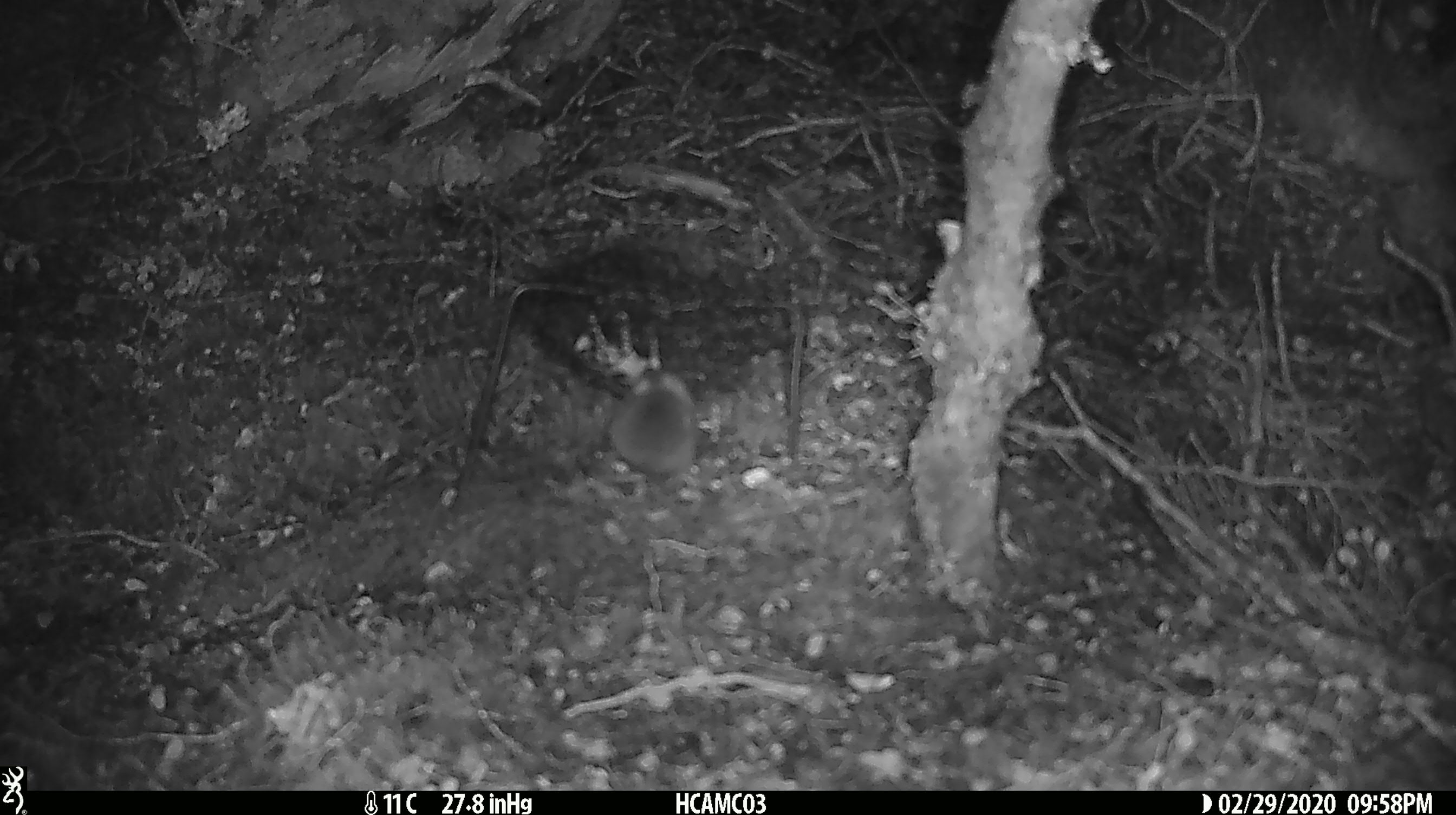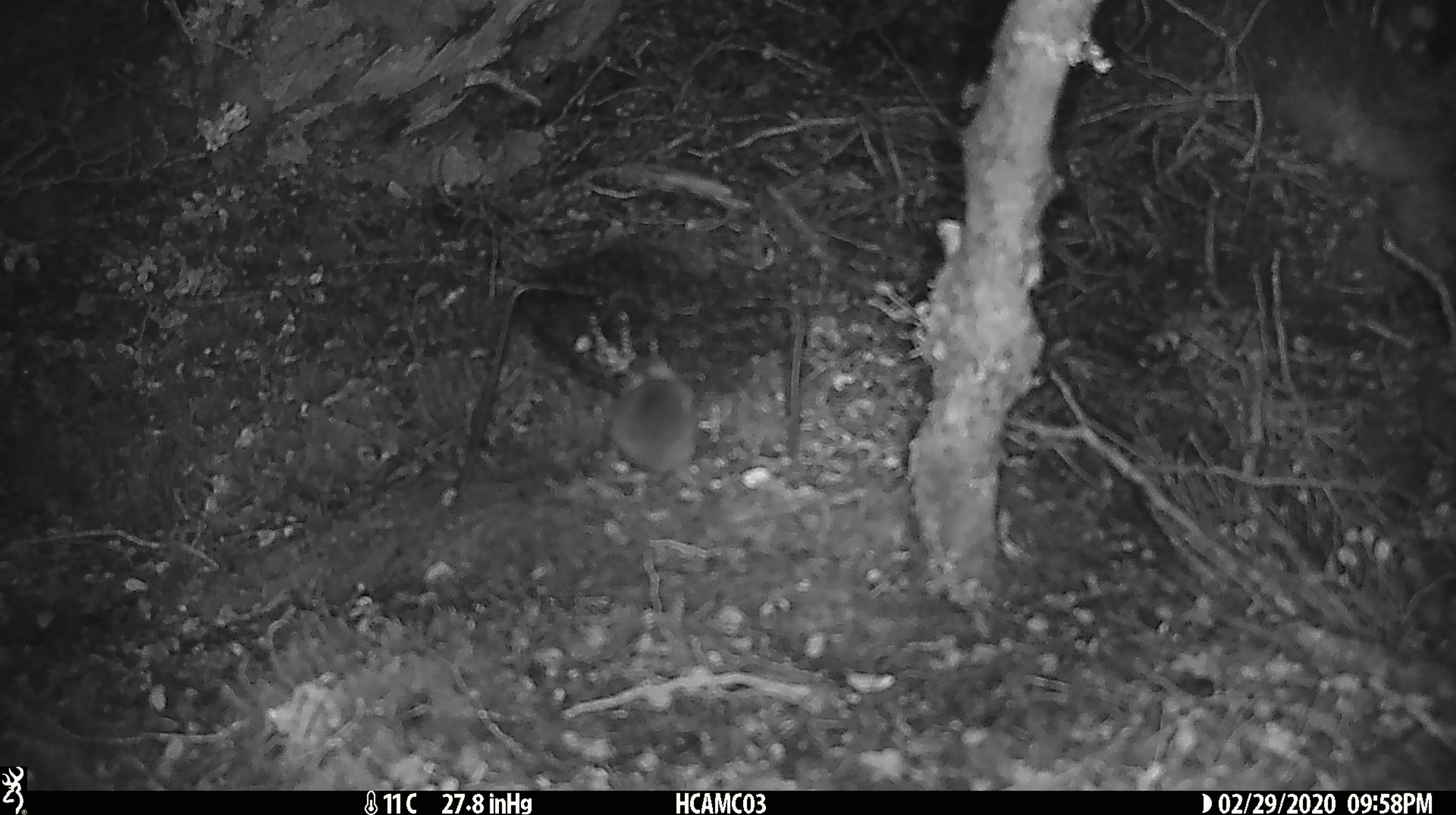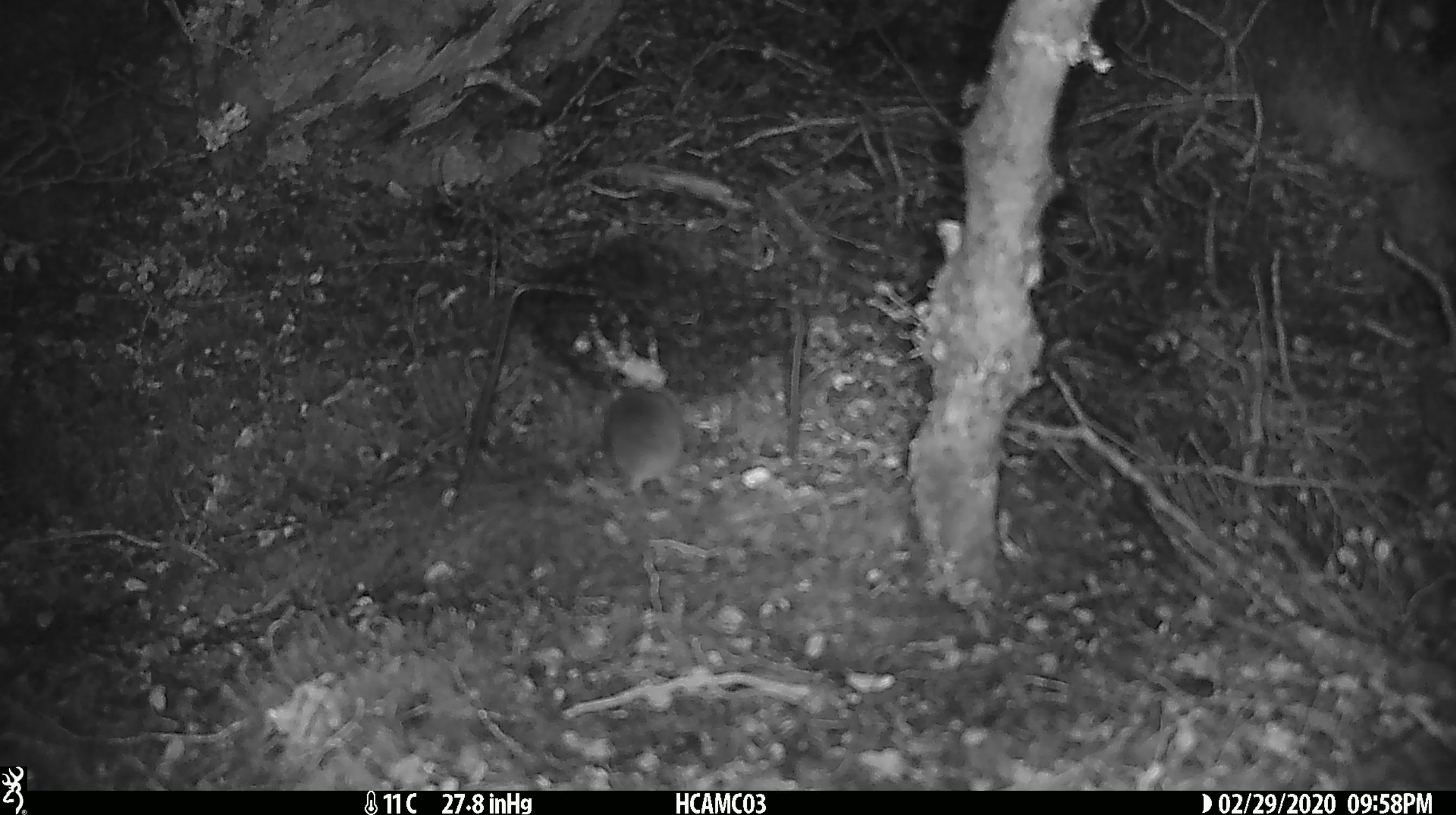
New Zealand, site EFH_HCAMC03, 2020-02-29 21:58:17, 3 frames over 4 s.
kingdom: Animalia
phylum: Chordata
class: Mammalia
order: Rodentia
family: Muridae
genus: Mus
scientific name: Mus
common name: mouse